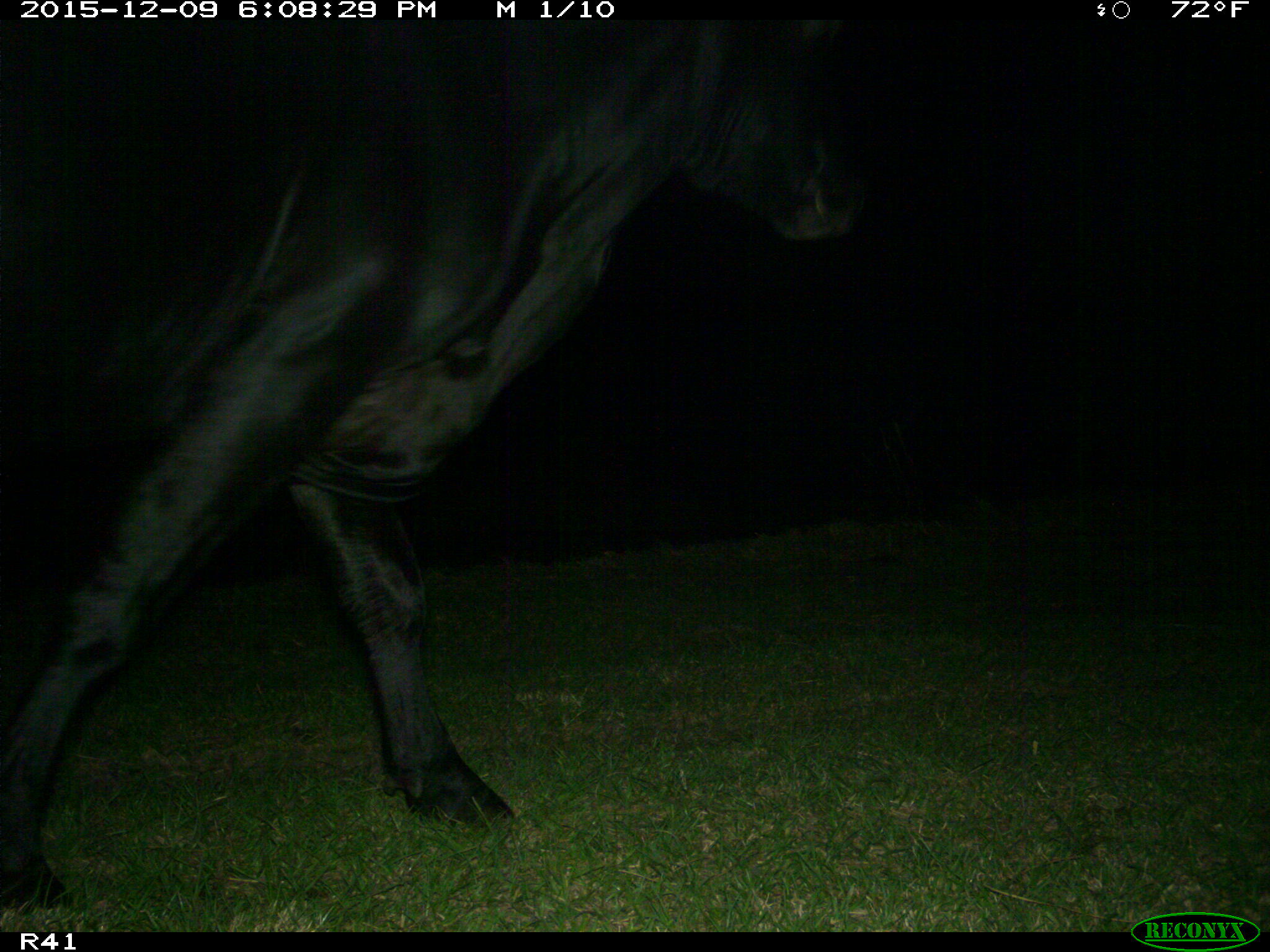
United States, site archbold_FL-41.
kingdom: Animalia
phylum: Chordata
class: Mammalia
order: Artiodactyla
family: Bovidae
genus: Bos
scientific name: Bos taurus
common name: domestic cow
Bos taurus (domestic cow).